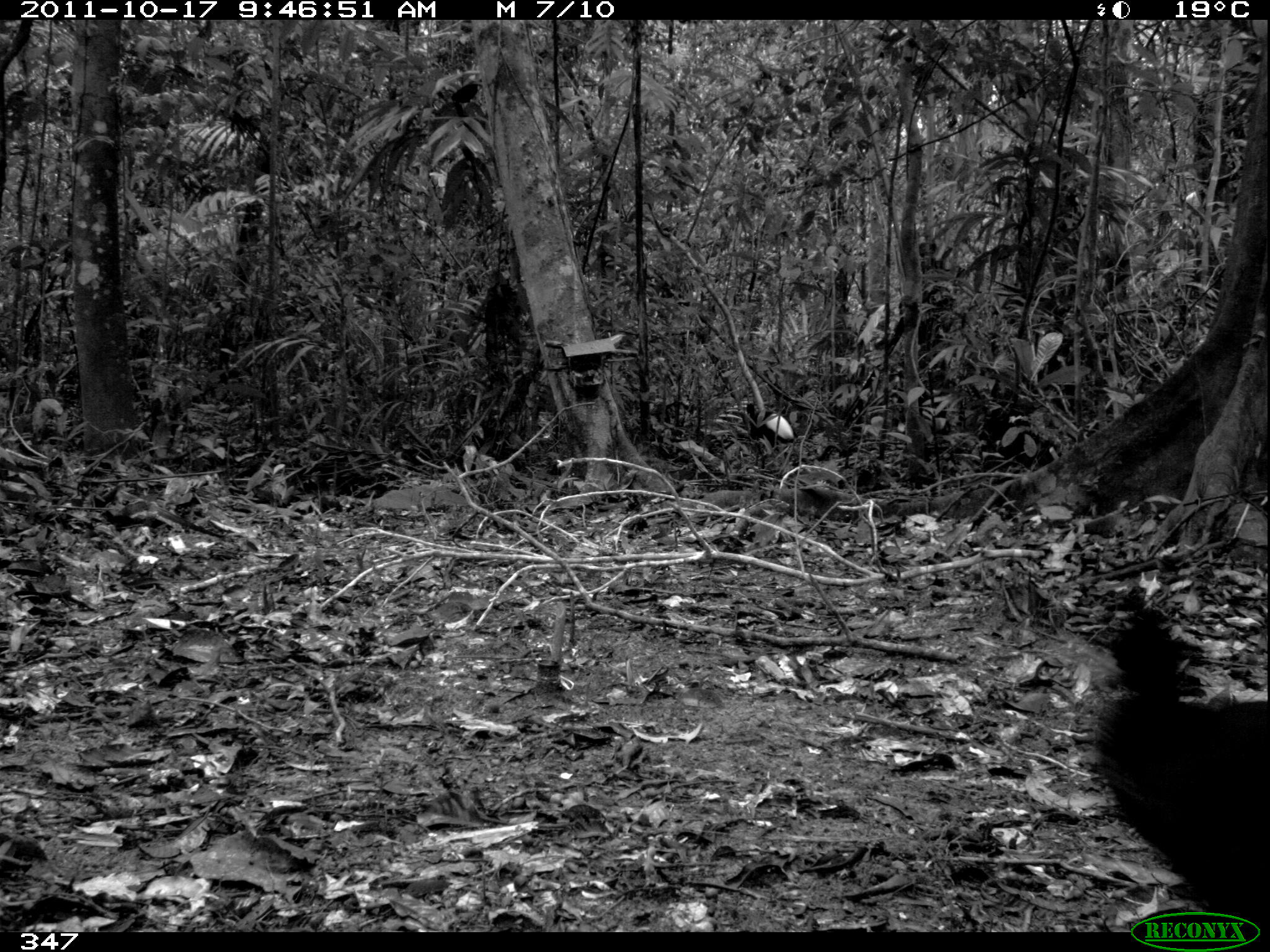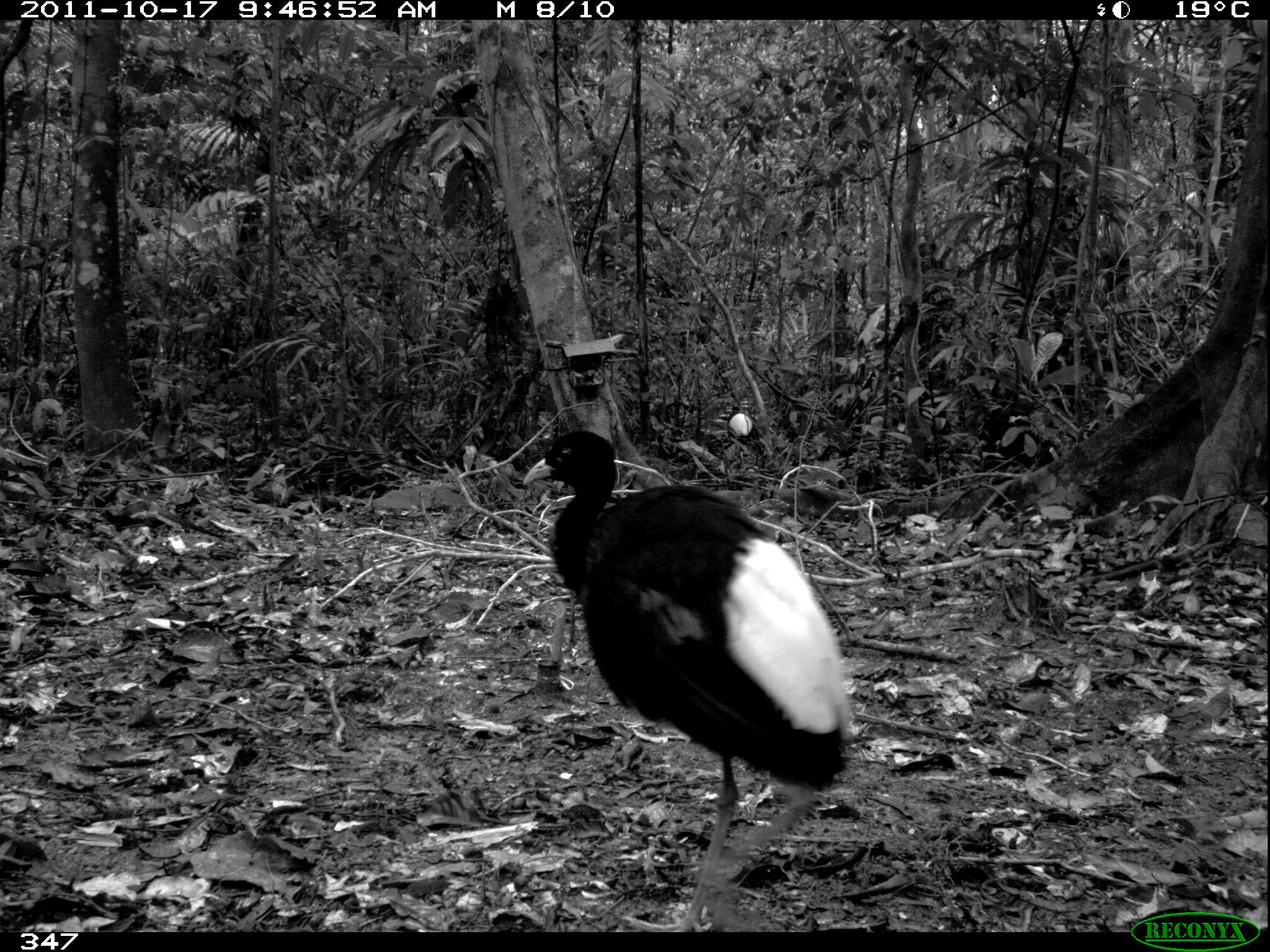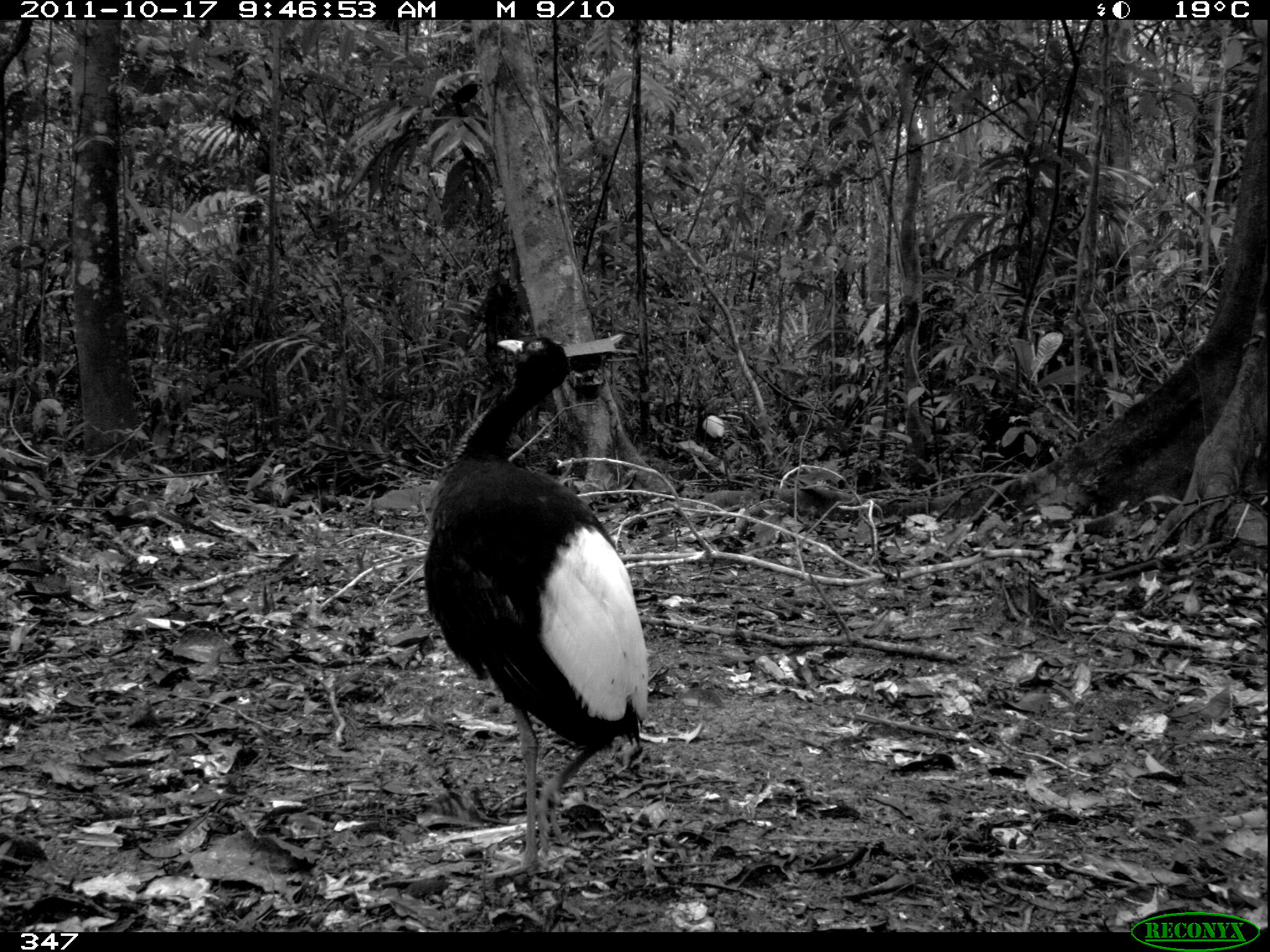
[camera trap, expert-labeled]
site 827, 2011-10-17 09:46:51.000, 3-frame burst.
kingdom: Animalia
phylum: Chordata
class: Aves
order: Gruiformes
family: Psophiidae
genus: Psophia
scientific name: Psophia leucoptera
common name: pale-winged trumpeter